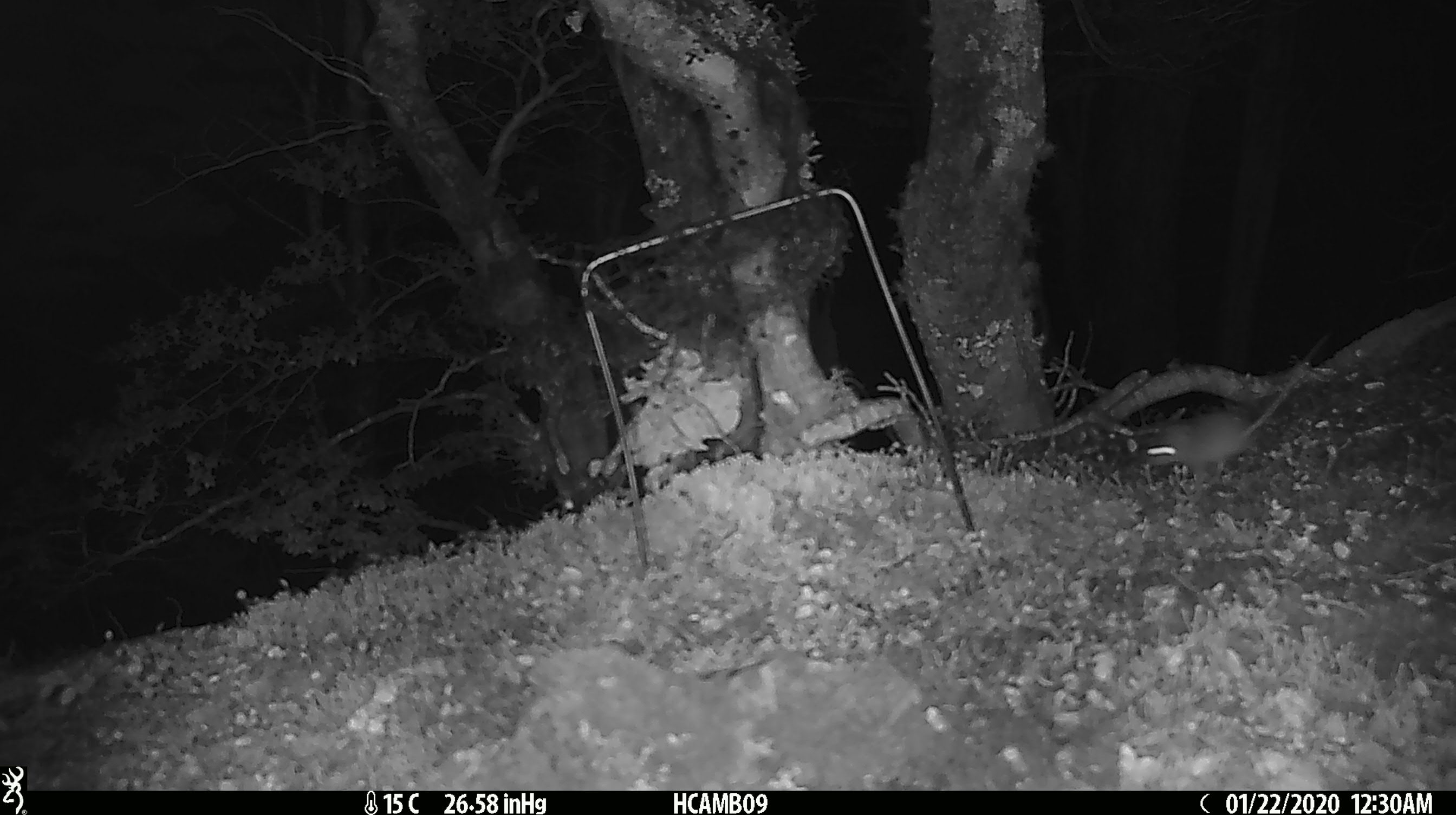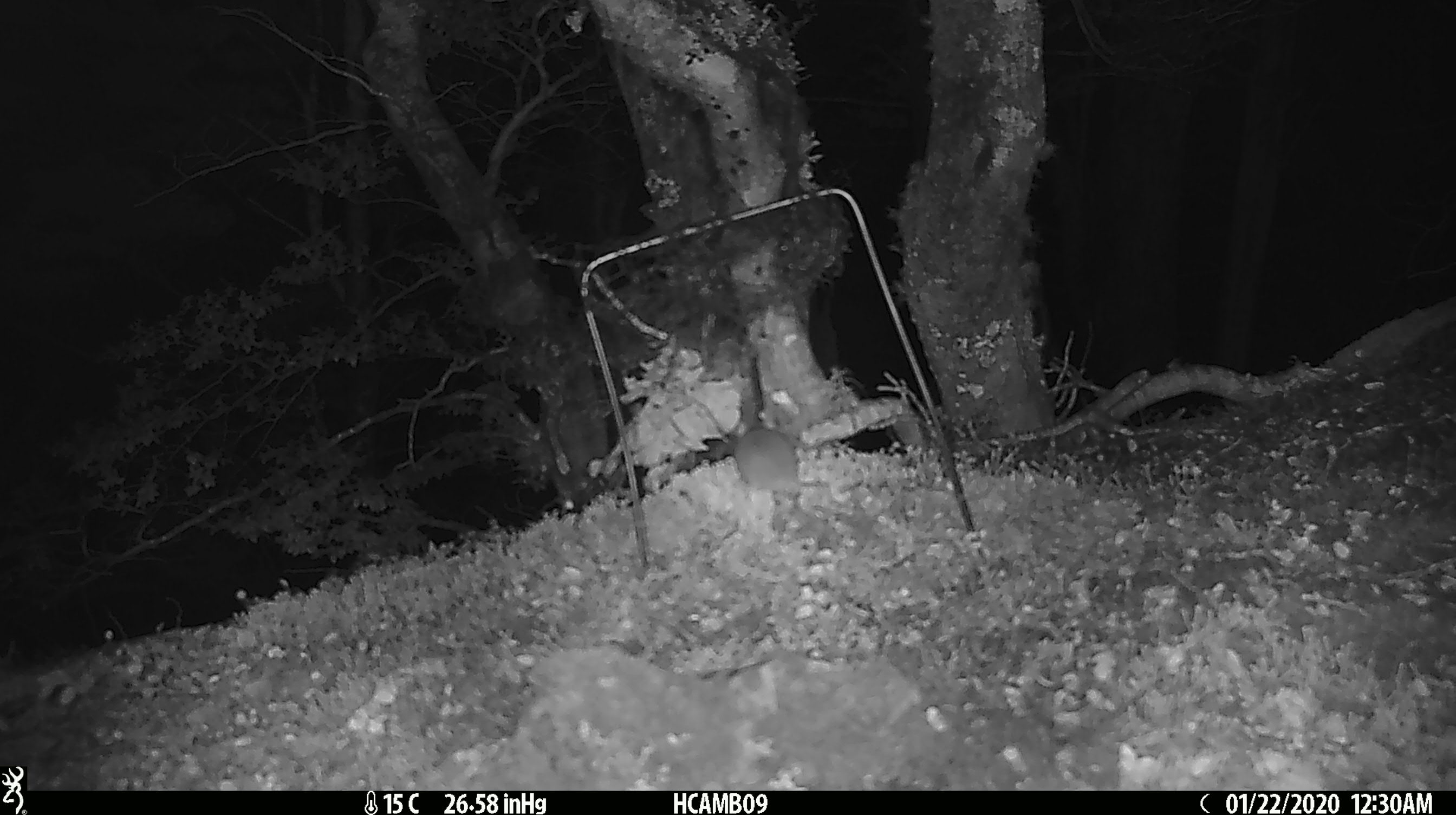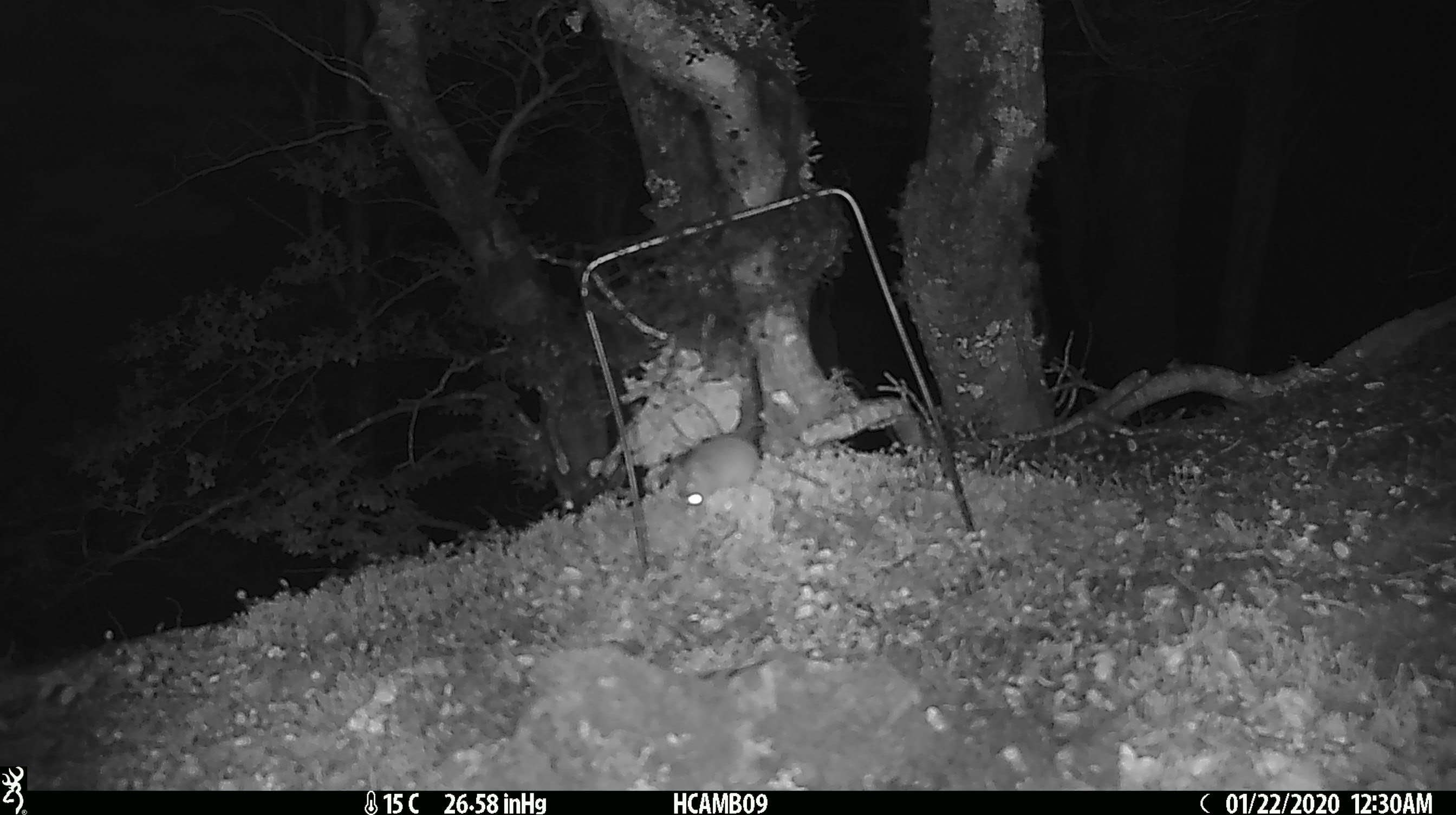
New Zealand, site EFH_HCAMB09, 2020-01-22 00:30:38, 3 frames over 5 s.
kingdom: Animalia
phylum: Chordata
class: Mammalia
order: Rodentia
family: Muridae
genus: Mus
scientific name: Mus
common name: mouse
Mouse (Mus).